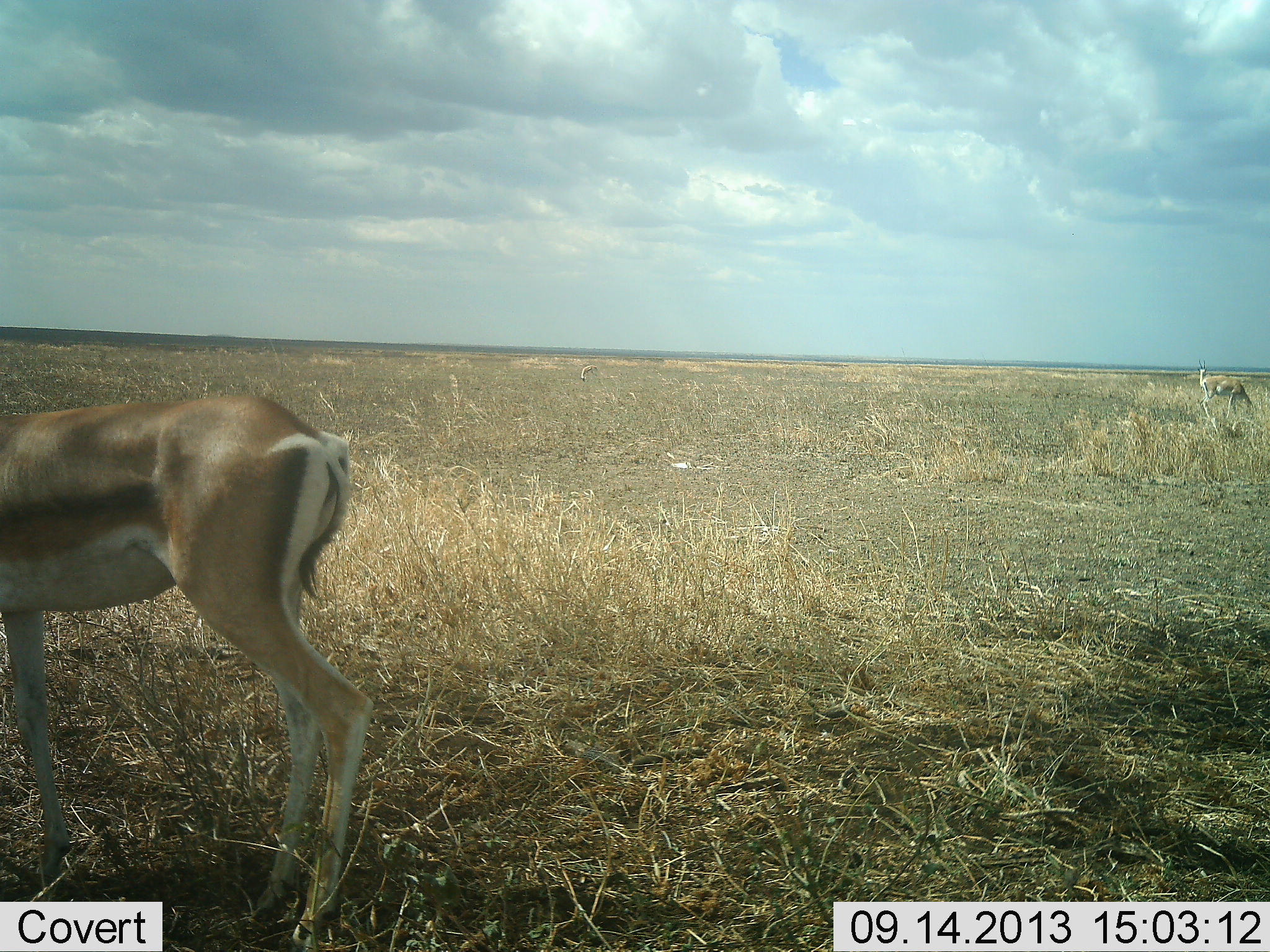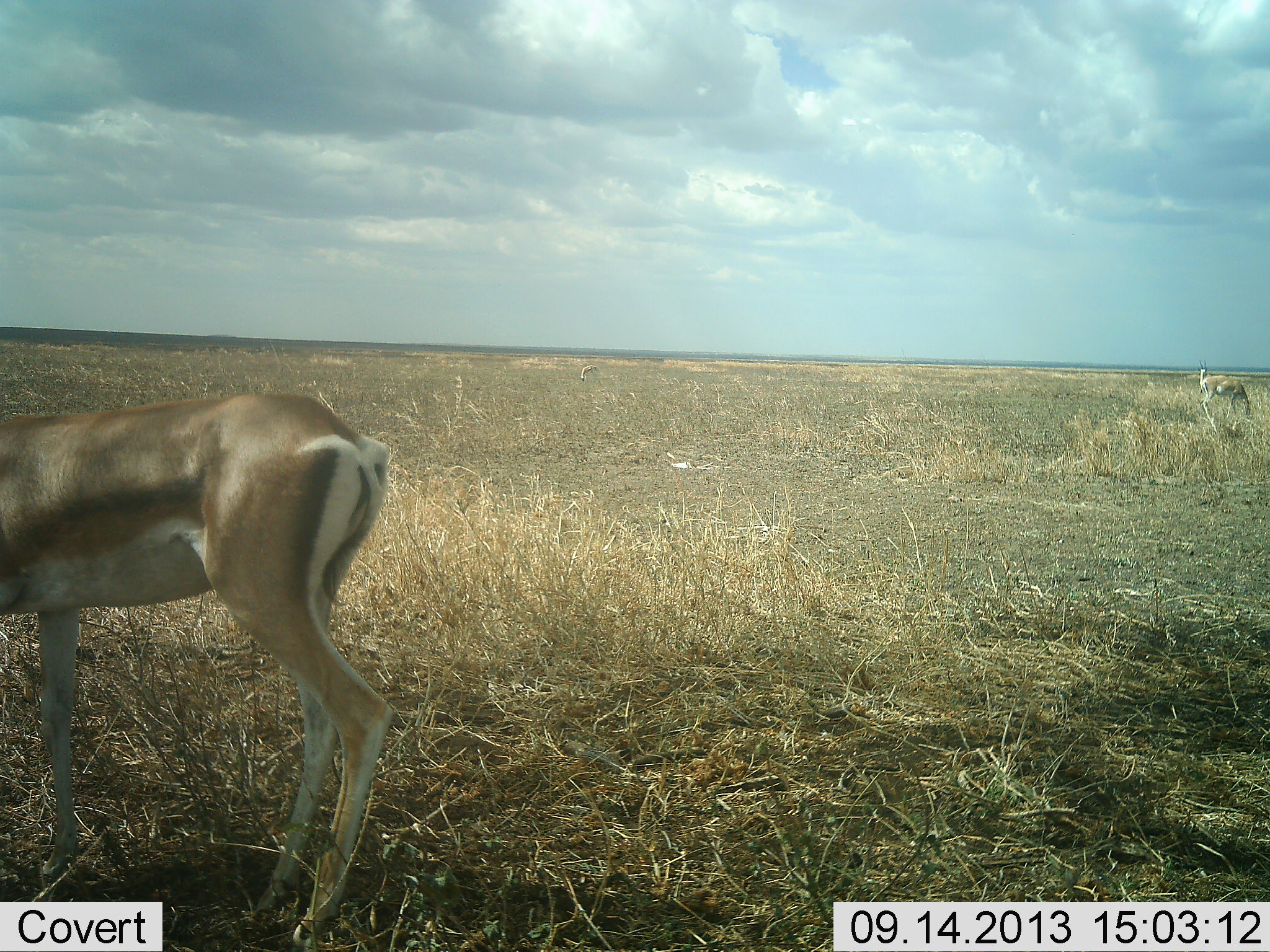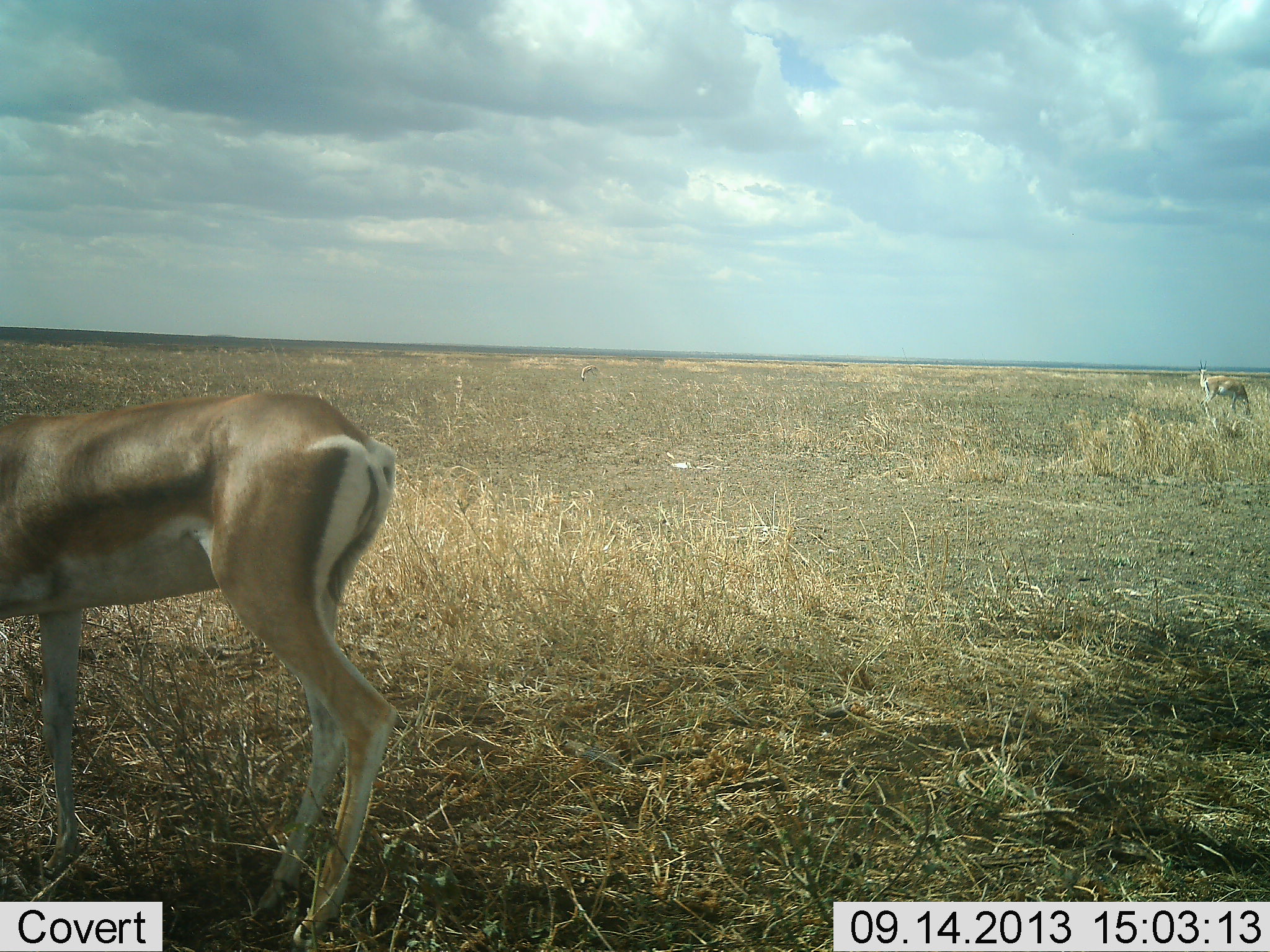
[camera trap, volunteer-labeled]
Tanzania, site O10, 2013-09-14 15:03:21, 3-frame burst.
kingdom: Animalia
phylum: Chordata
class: Mammalia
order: Artiodactyla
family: Bovidae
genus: Nanger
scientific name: Nanger granti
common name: grant's gazelle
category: gazellegrants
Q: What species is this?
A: Gazellegrants (grant's gazelle) (Nanger granti).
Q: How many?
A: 2.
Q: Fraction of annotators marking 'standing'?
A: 80%.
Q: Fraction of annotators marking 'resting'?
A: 0%.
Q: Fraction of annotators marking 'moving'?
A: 10%.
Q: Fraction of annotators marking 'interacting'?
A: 0%.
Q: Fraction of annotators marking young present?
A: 20%.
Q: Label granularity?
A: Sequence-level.